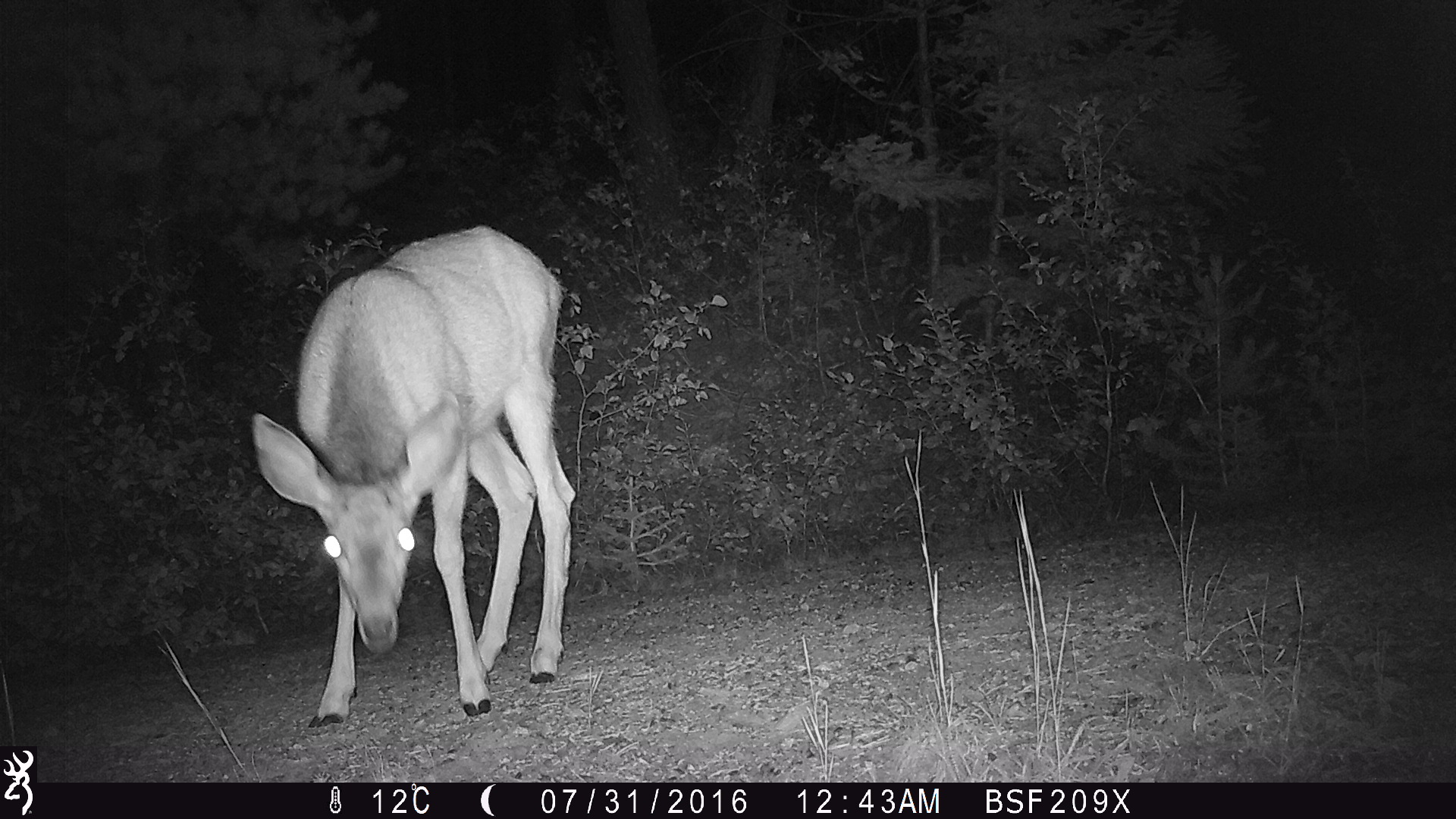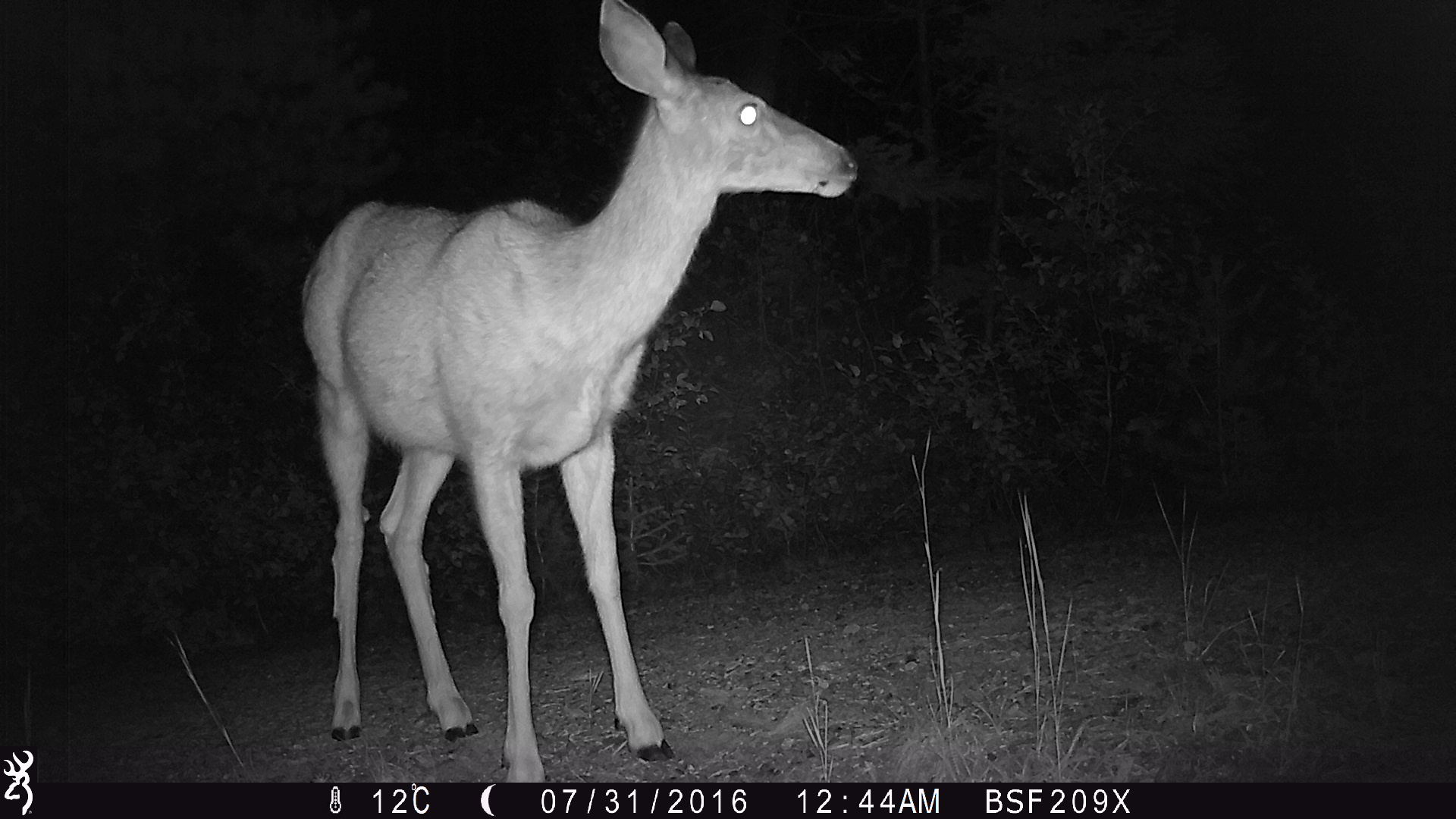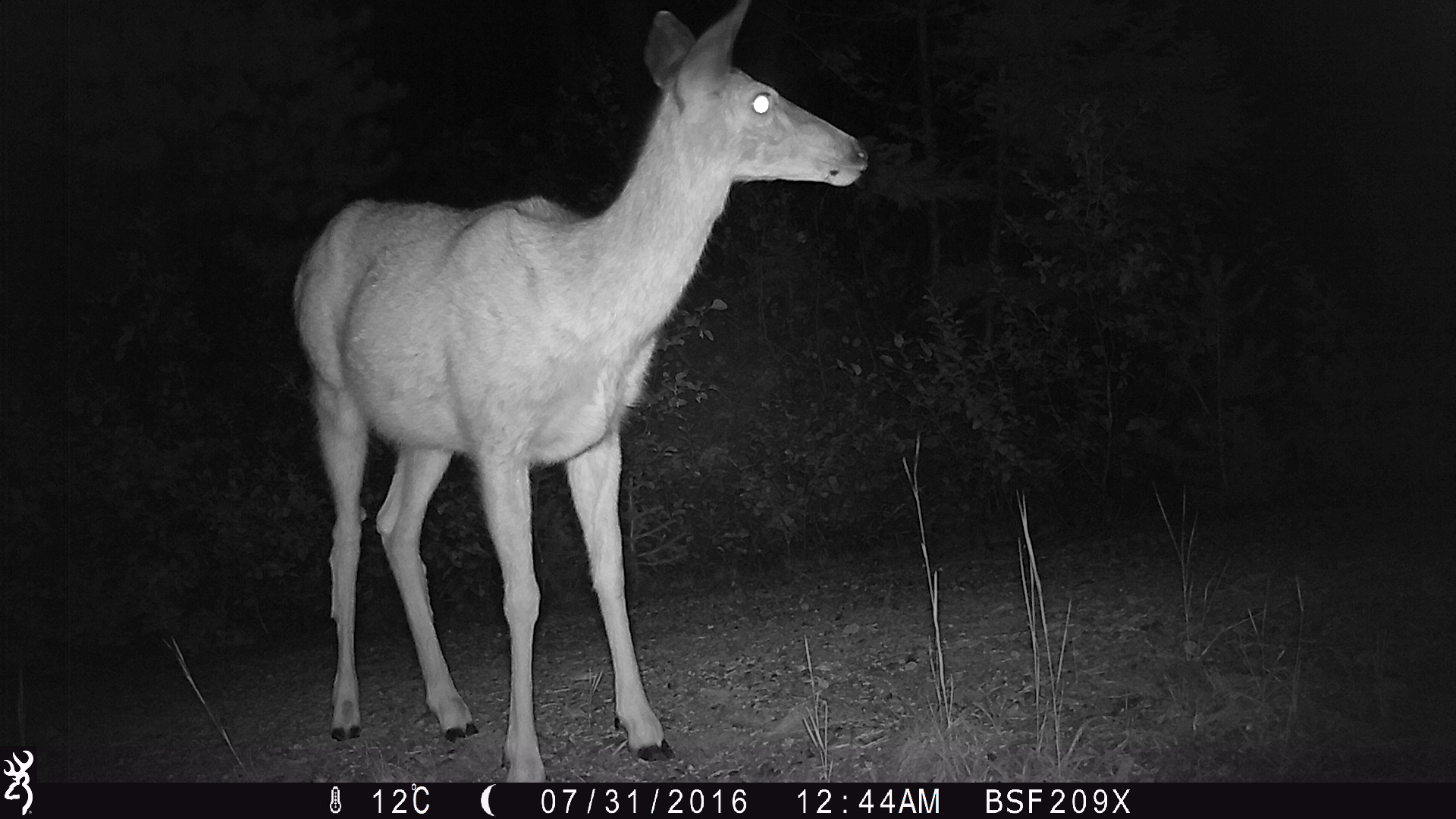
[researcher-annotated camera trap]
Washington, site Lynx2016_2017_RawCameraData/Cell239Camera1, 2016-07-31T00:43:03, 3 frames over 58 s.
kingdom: Animalia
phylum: Chordata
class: Mammalia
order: Artiodactyla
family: Cervidae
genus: Odocoileus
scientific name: Odocoileus hemionus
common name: mule deer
Odocoileus hemionus (mule deer). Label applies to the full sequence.